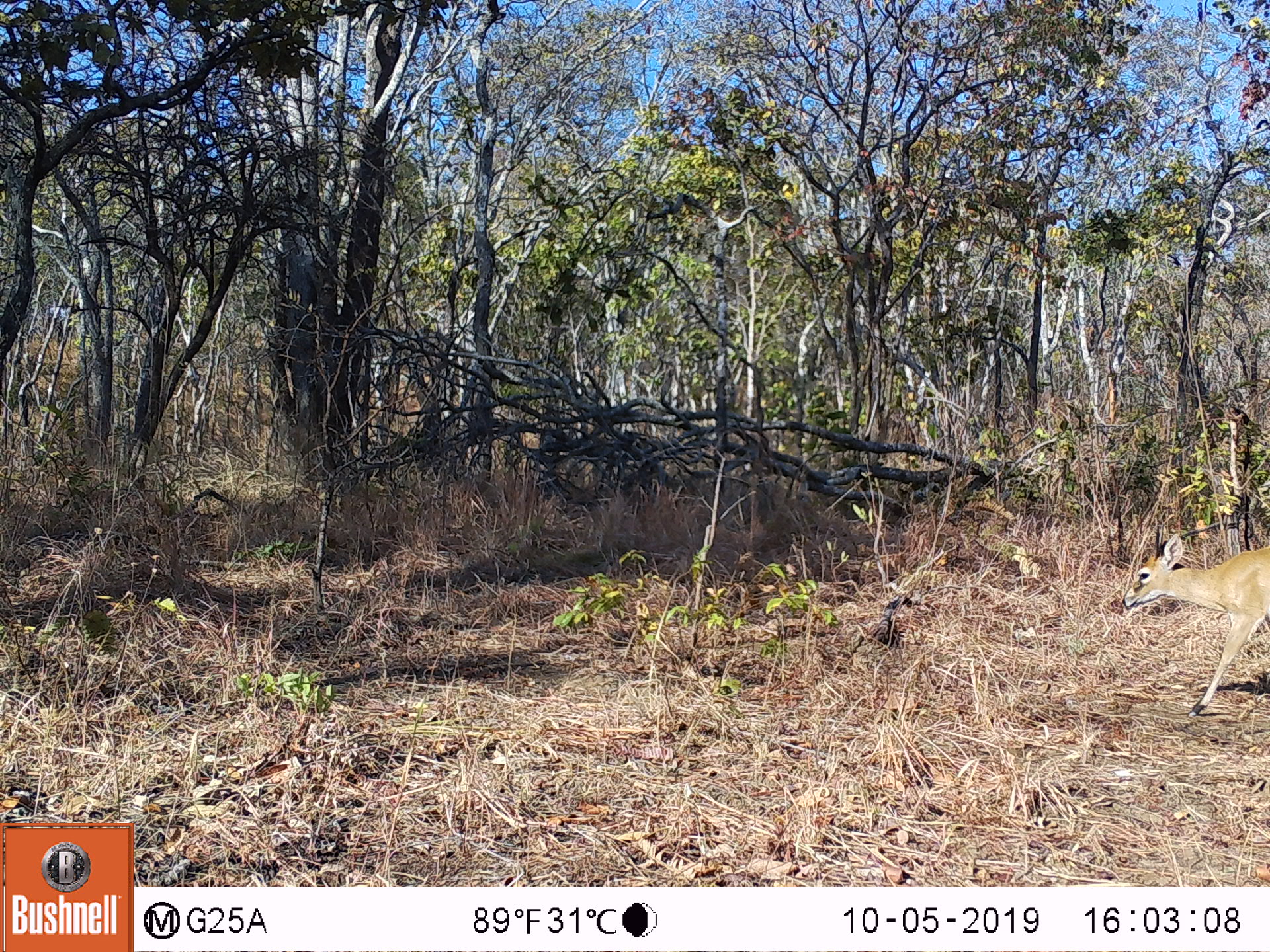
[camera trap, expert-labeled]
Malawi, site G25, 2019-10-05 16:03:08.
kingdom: Animalia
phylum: Chordata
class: Mammalia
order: Artiodactyla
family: Bovidae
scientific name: Antilopinae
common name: small antelope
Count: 1.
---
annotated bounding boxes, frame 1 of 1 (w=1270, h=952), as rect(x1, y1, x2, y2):
small antelope: rect(1118, 519, 1266, 718)